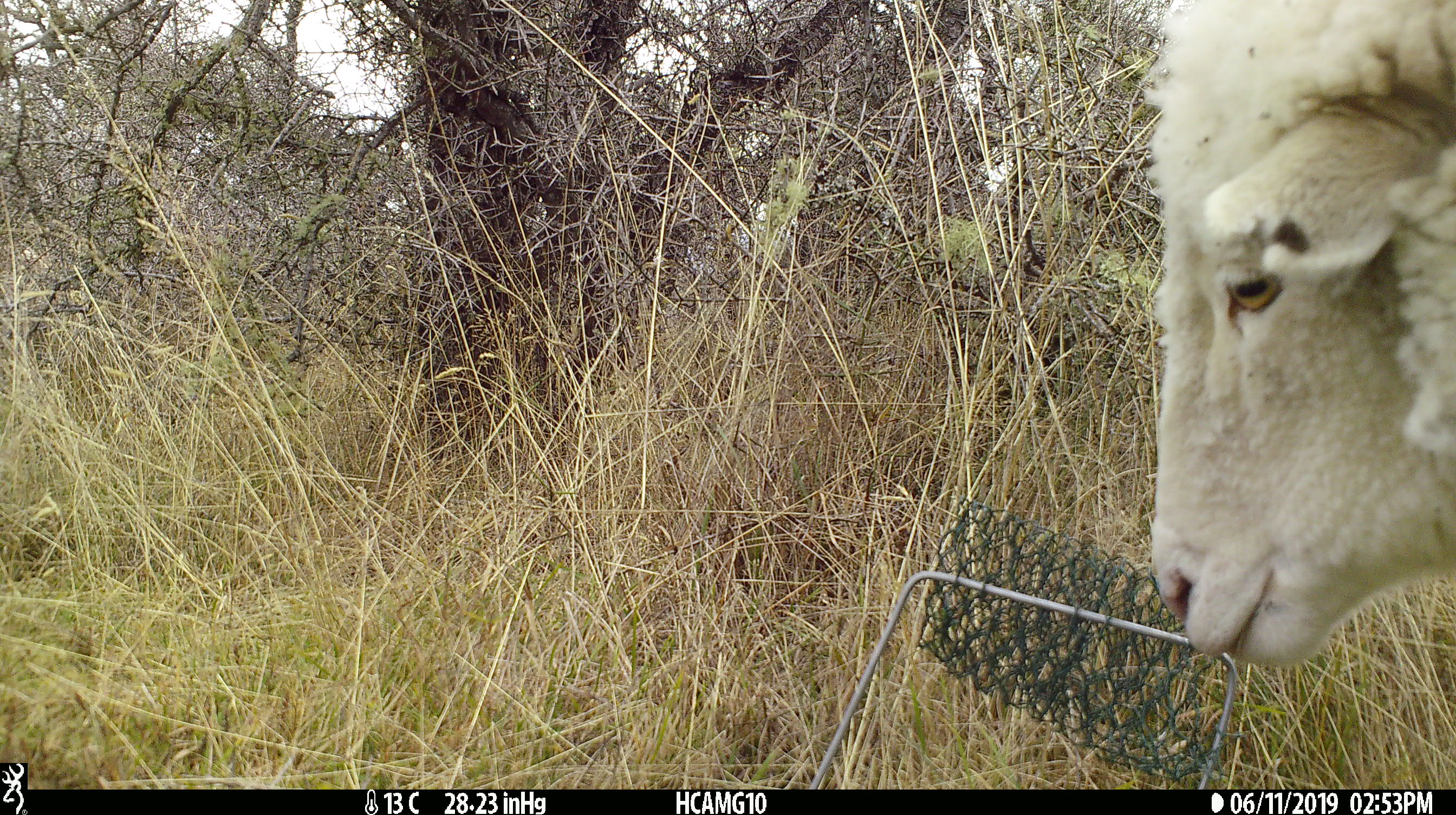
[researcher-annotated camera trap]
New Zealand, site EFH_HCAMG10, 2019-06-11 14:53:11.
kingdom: Animalia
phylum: Chordata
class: Mammalia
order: Artiodactyla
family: Bovidae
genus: Ovis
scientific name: Ovis aries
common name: domestic sheep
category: sheep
Sheep (domestic sheep) (Ovis aries).